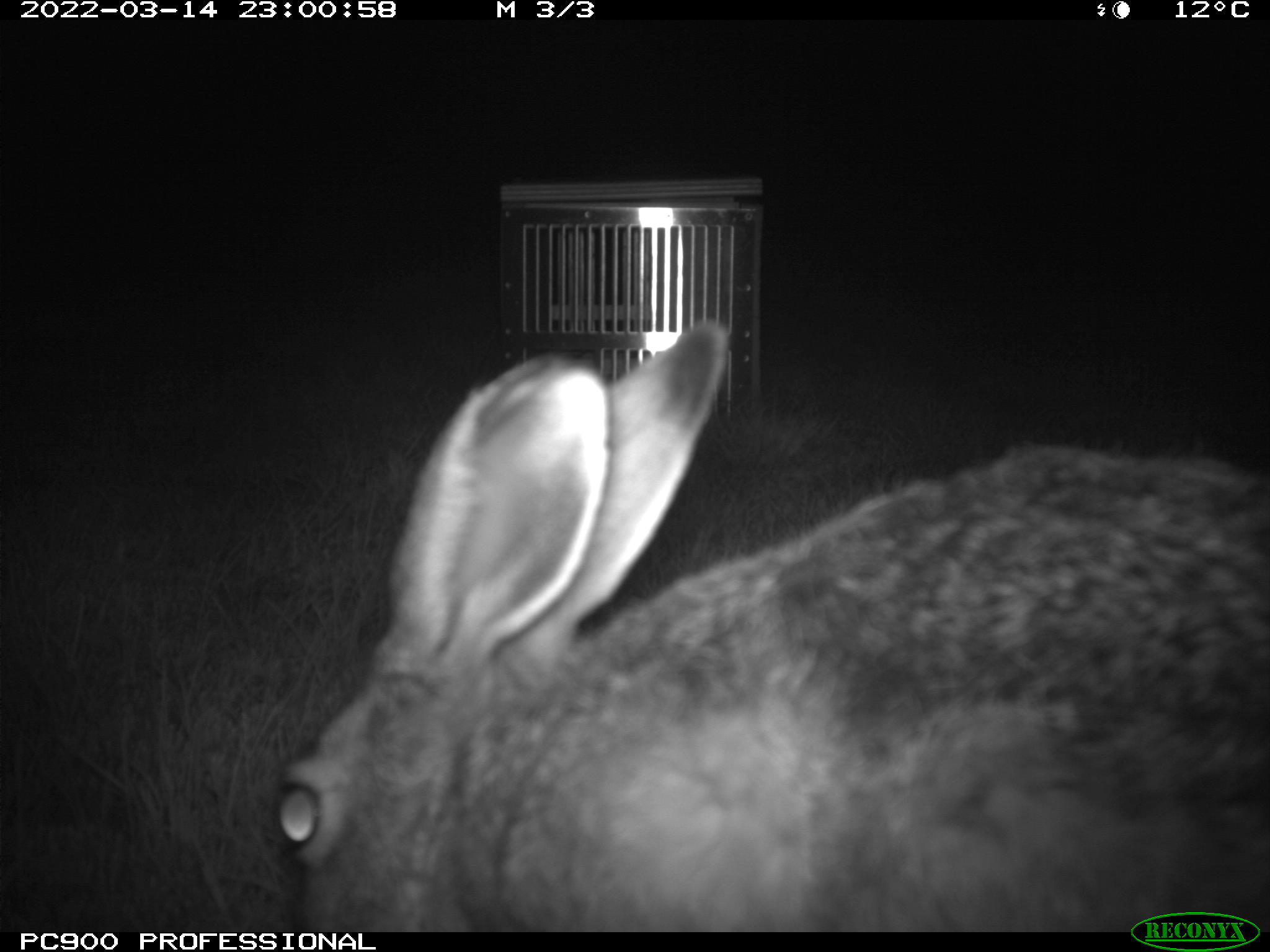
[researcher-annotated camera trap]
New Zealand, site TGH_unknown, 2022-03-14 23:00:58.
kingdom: Animalia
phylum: Chordata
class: Mammalia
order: Lagomorpha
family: Leporidae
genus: Lepus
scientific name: Lepus europaeus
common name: brown hare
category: hare